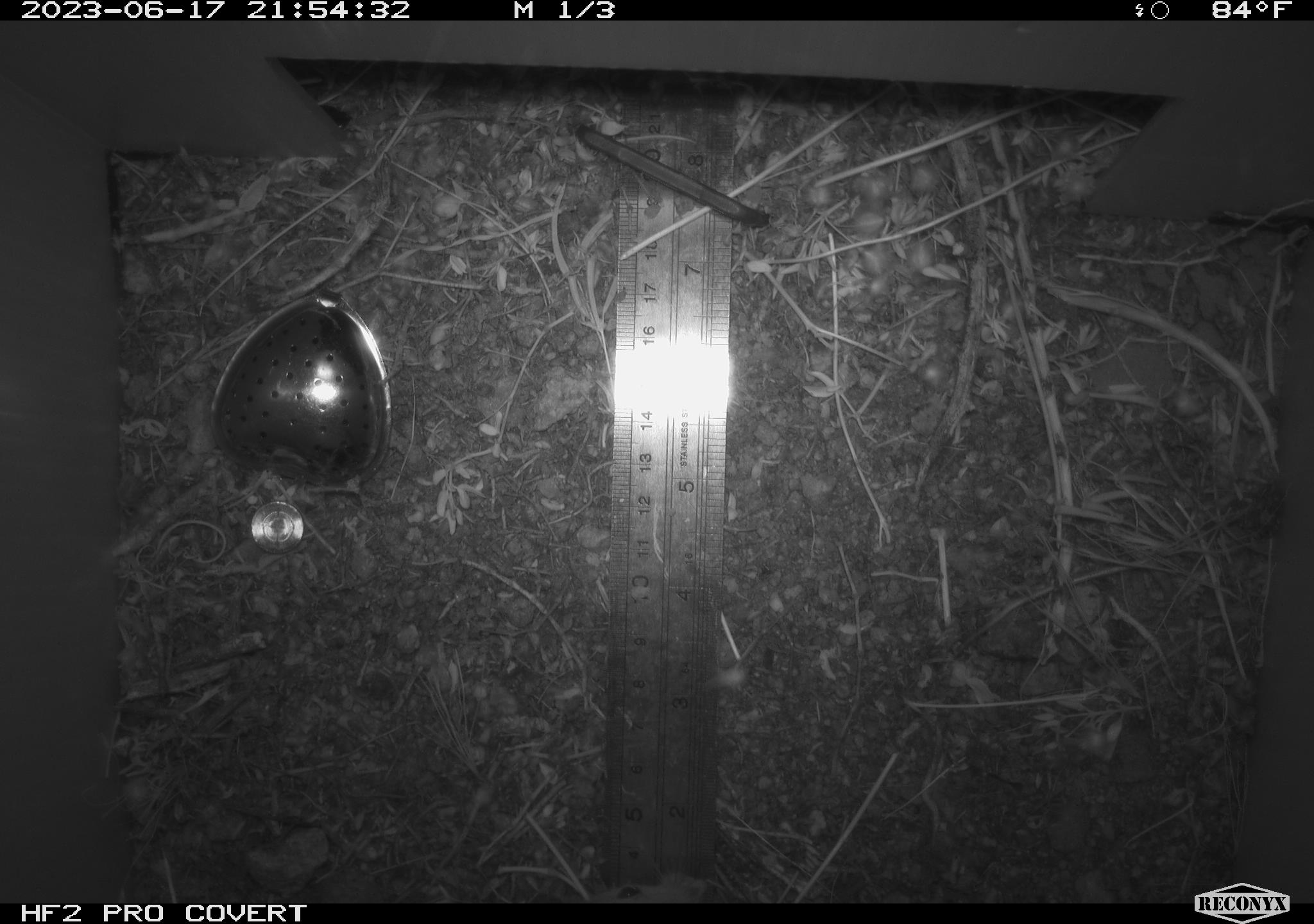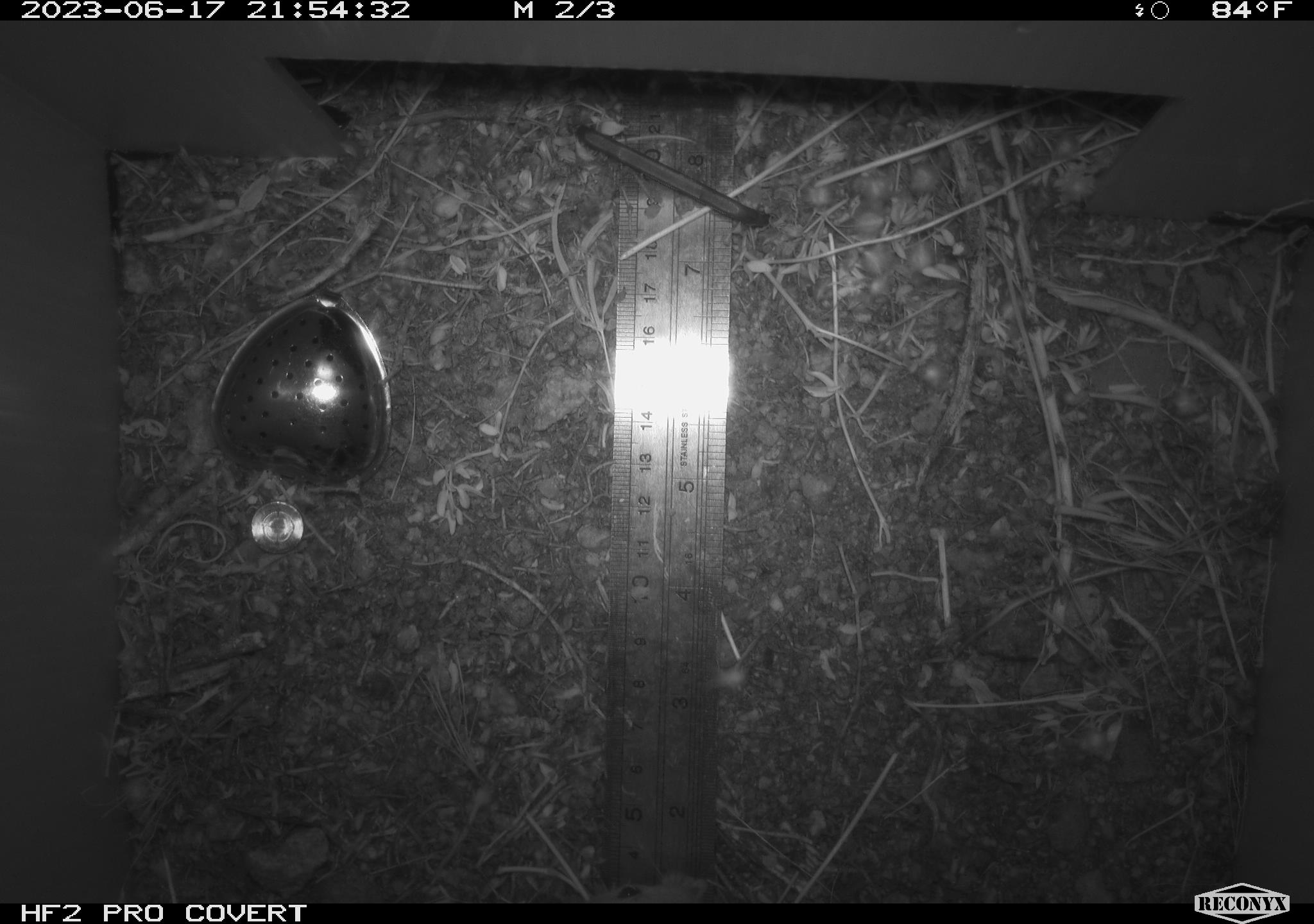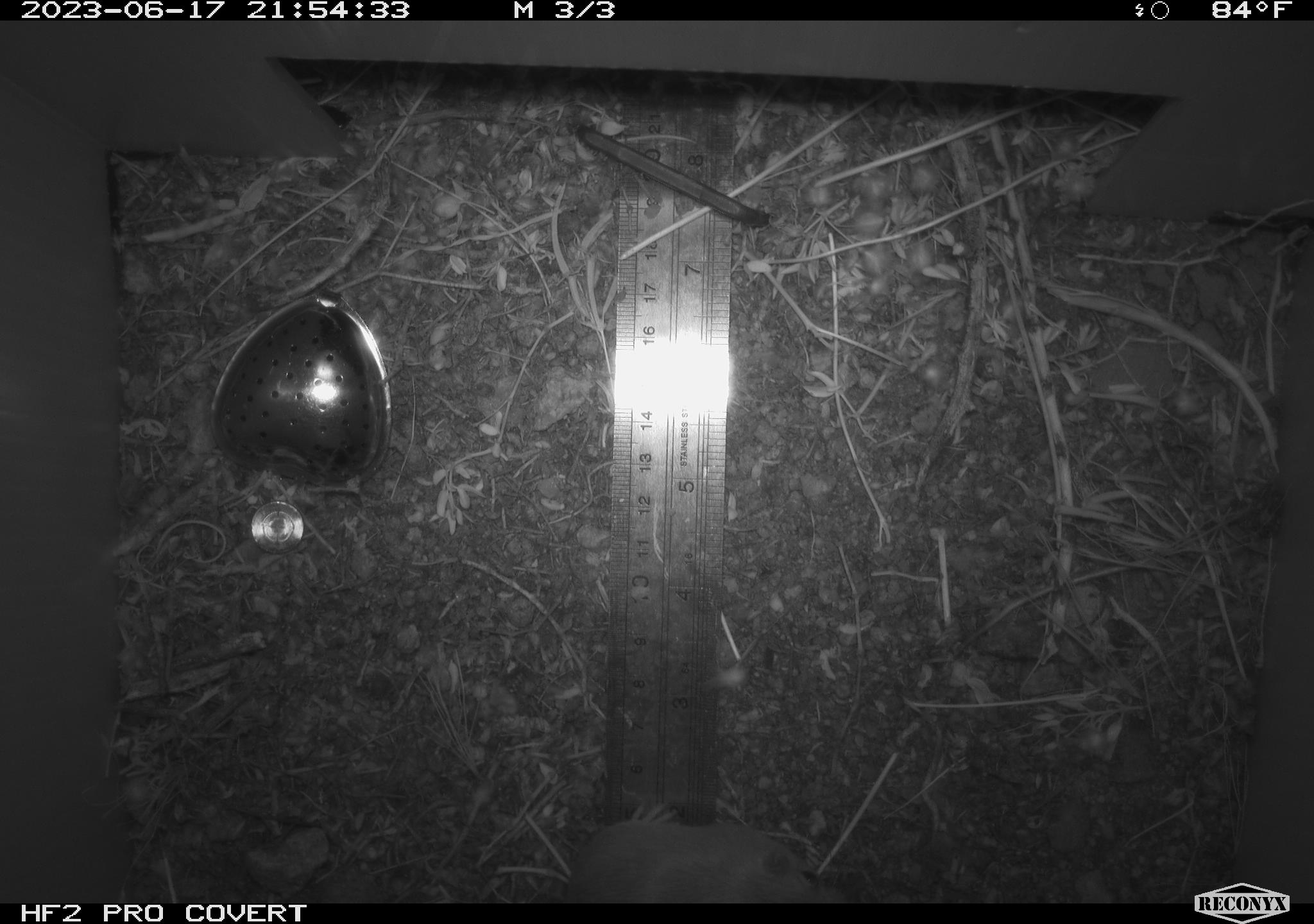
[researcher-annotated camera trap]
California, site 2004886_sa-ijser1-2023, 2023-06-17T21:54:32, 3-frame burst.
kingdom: Animalia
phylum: Chordata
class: Mammalia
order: Rodentia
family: Heteromyidae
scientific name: Heteromyidae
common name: kangaroo rats and pocket mice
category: heteromyidae family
Heteromyidae family (kangaroo rats and pocket mice) (Heteromyidae).